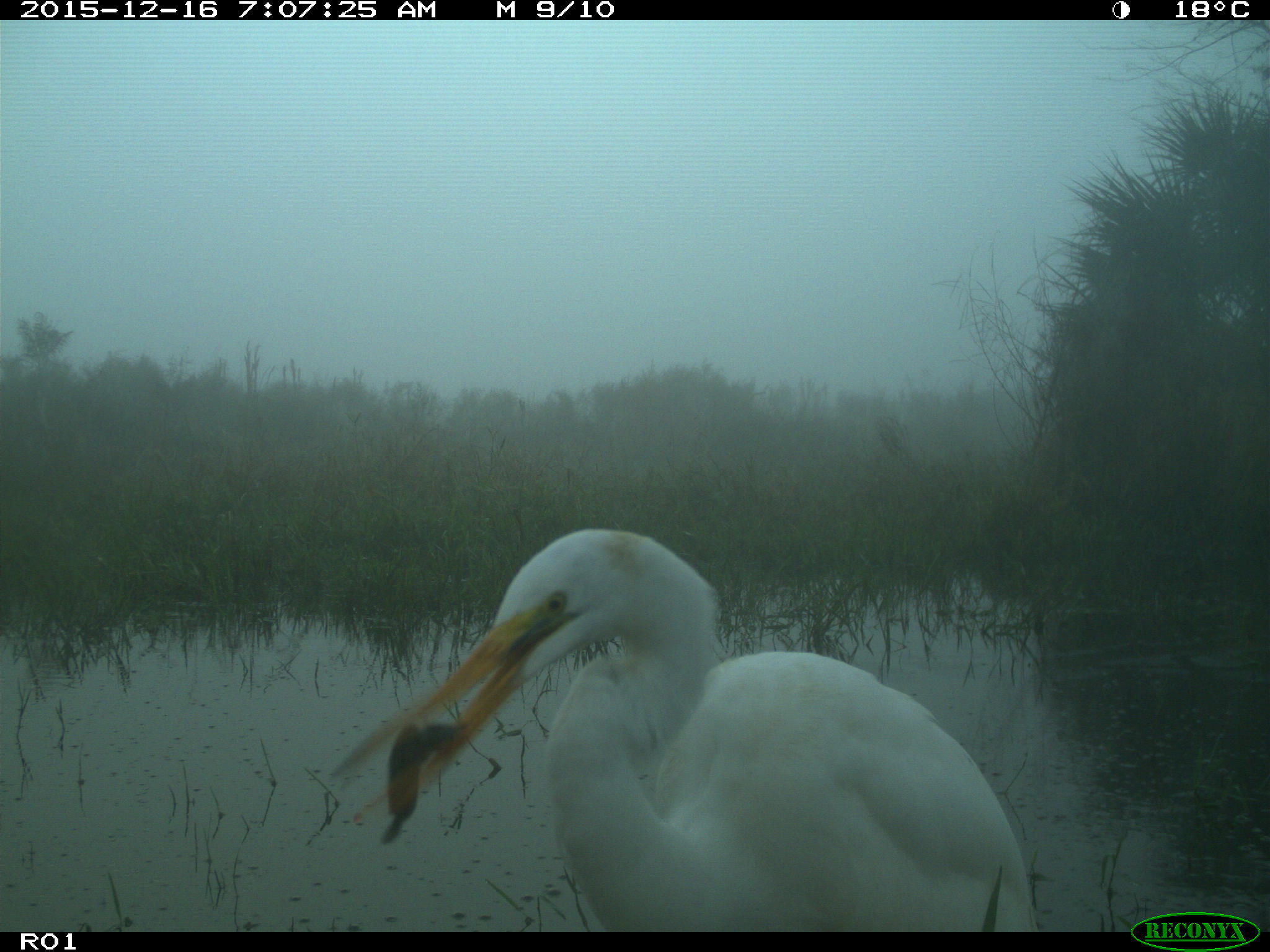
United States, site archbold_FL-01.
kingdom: Animalia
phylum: Chordata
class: Aves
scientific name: Aves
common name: birds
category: unidentified bird